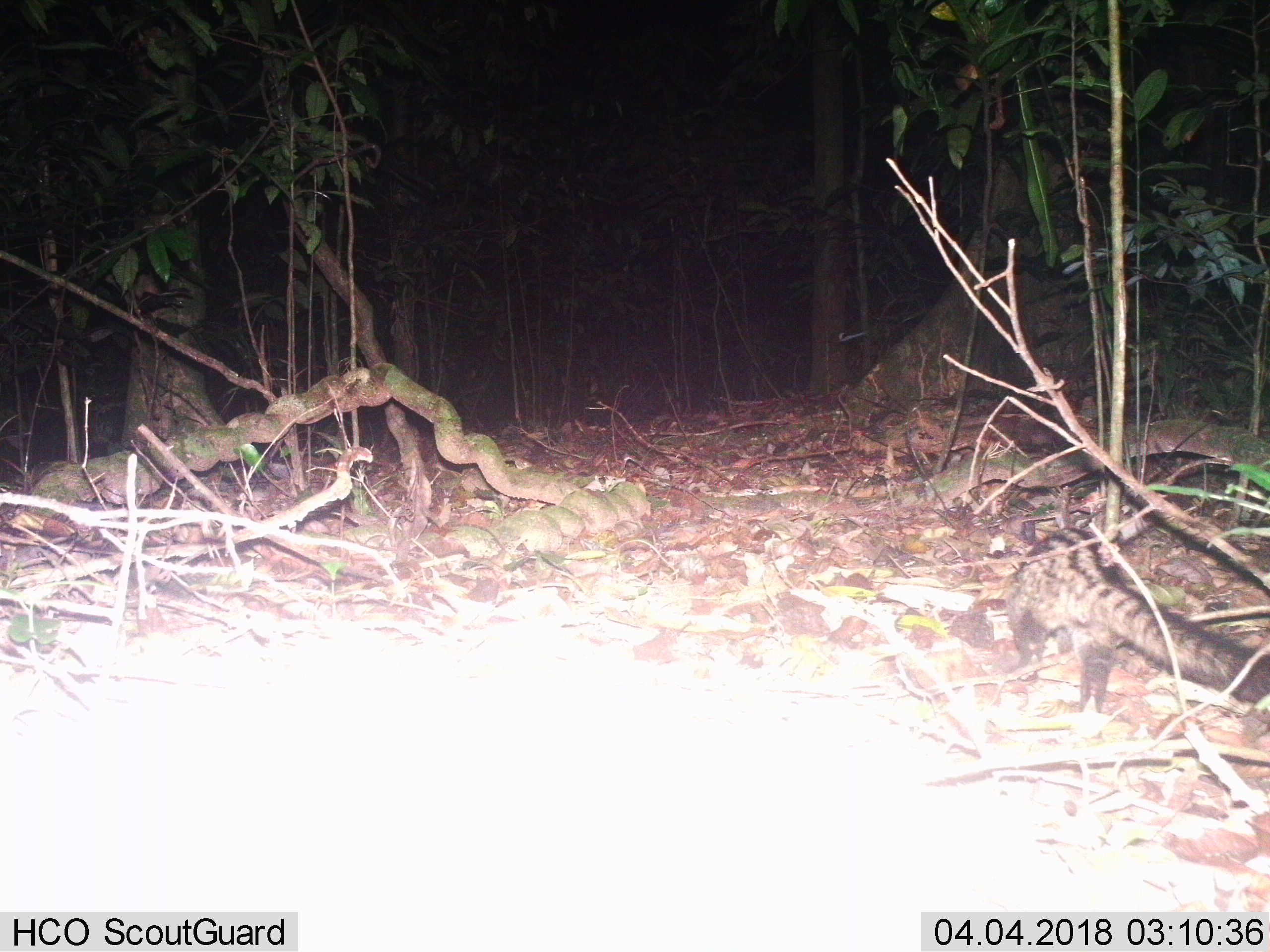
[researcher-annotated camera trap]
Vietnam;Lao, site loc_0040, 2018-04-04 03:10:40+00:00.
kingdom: Animalia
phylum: Chordata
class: Mammalia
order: Carnivora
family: Viverridae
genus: Paradoxurus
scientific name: Paradoxurus hermaphroditus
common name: common palm civet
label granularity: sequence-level